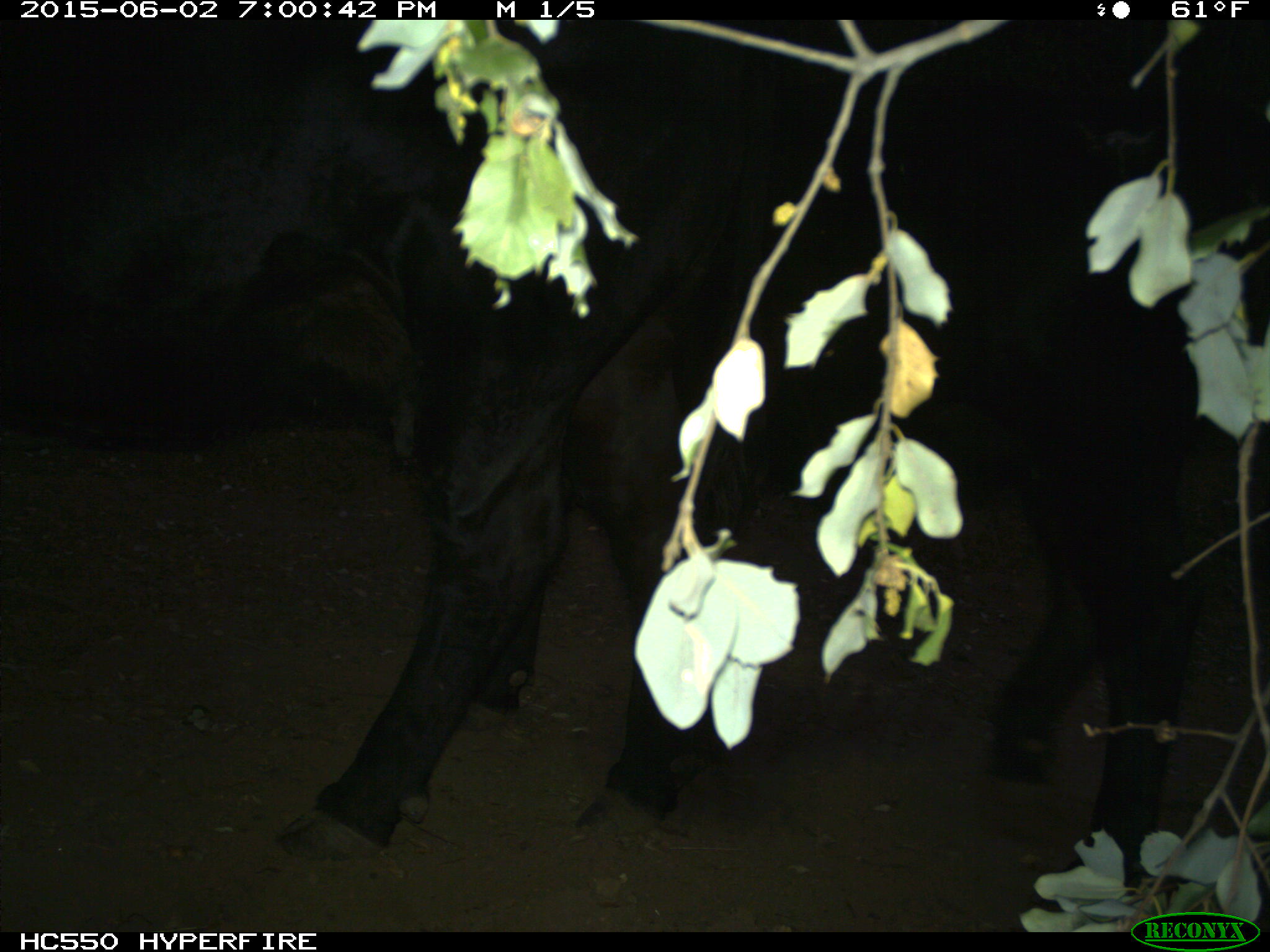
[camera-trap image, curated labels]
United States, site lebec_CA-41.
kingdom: Animalia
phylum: Chordata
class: Mammalia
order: Artiodactyla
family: Bovidae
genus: Bos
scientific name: Bos taurus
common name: domestic cow